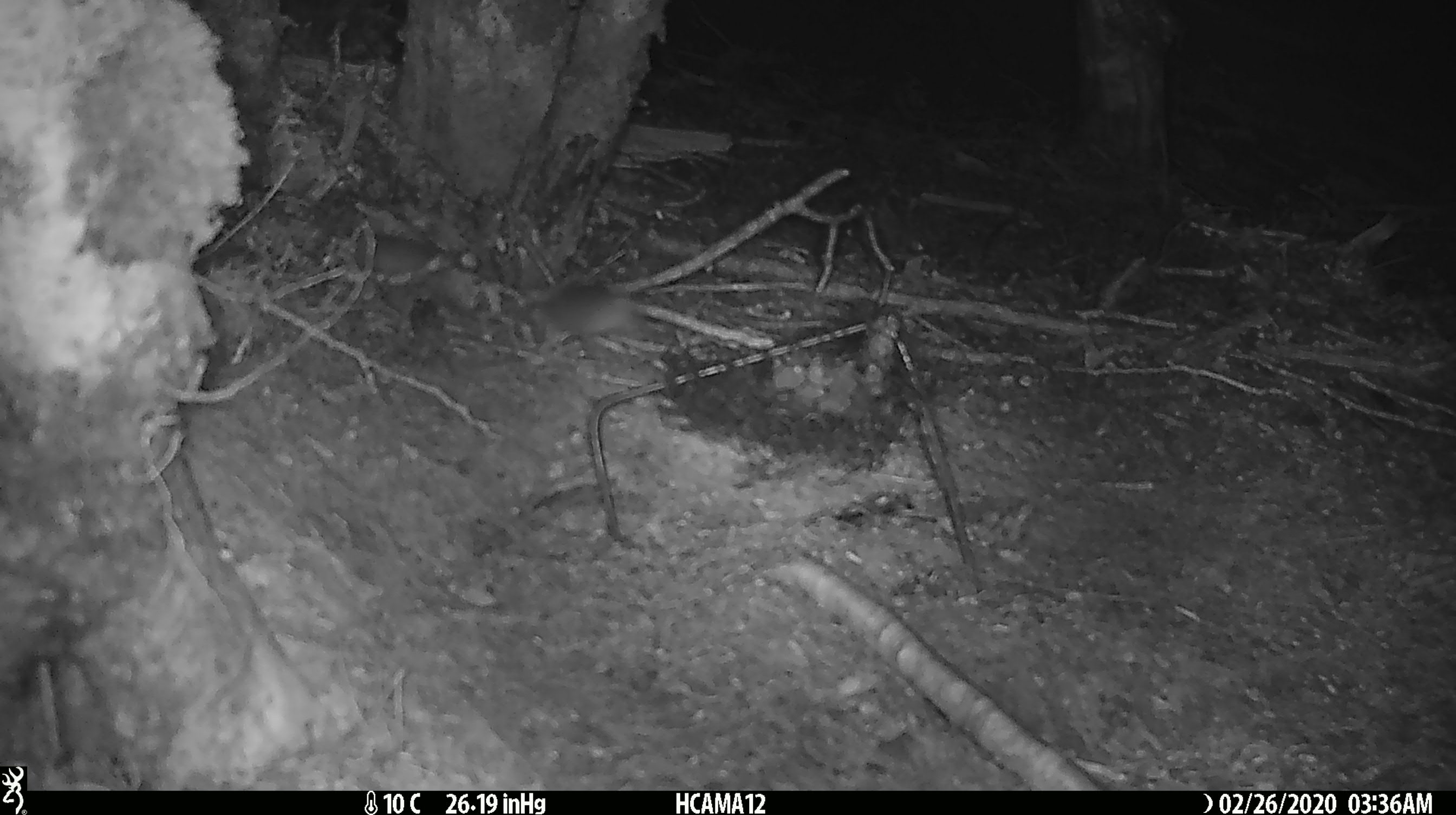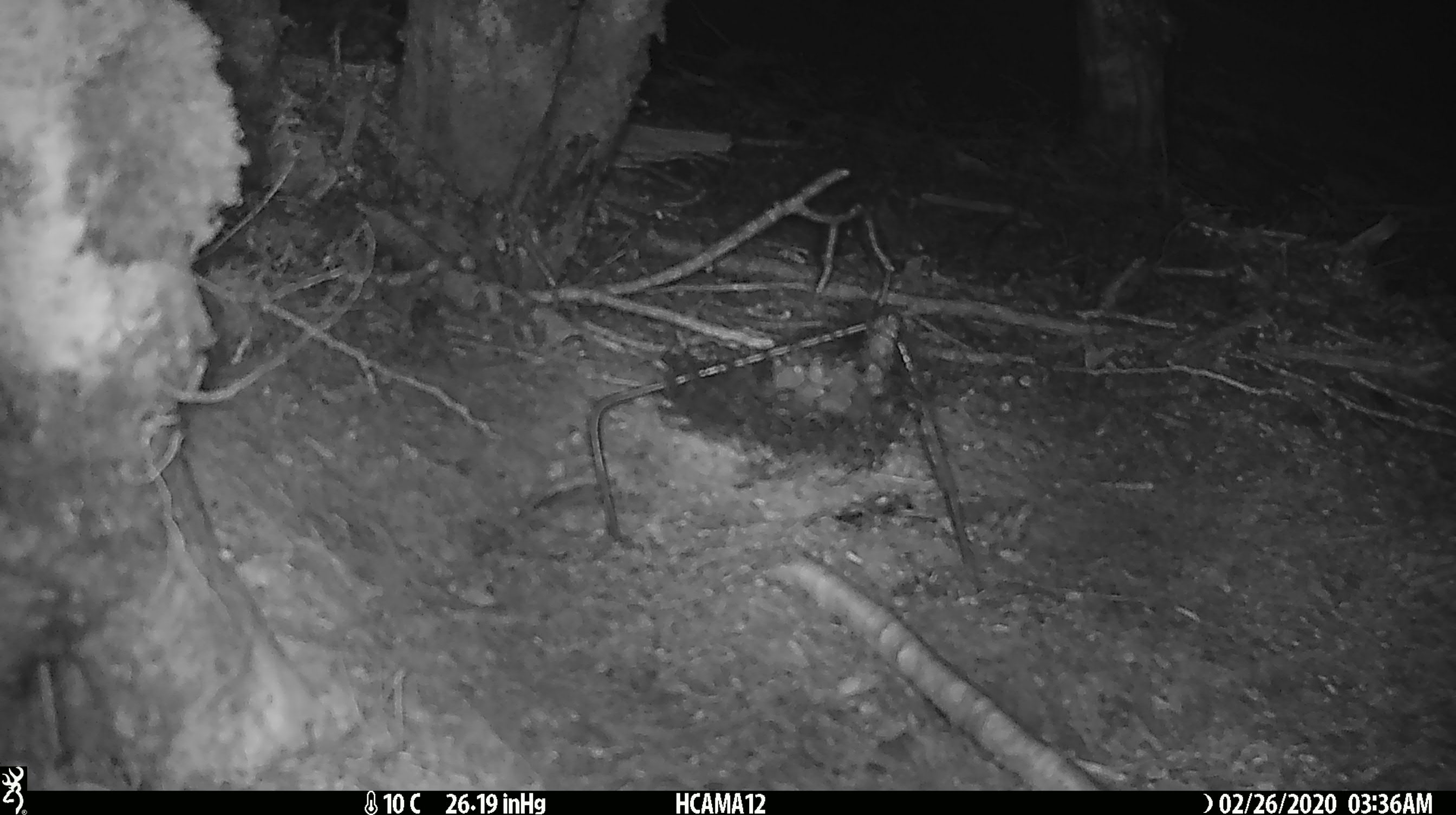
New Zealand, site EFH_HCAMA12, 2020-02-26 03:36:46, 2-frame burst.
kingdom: Animalia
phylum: Chordata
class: Mammalia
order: Rodentia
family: Muridae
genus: Mus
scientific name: Mus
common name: mouse